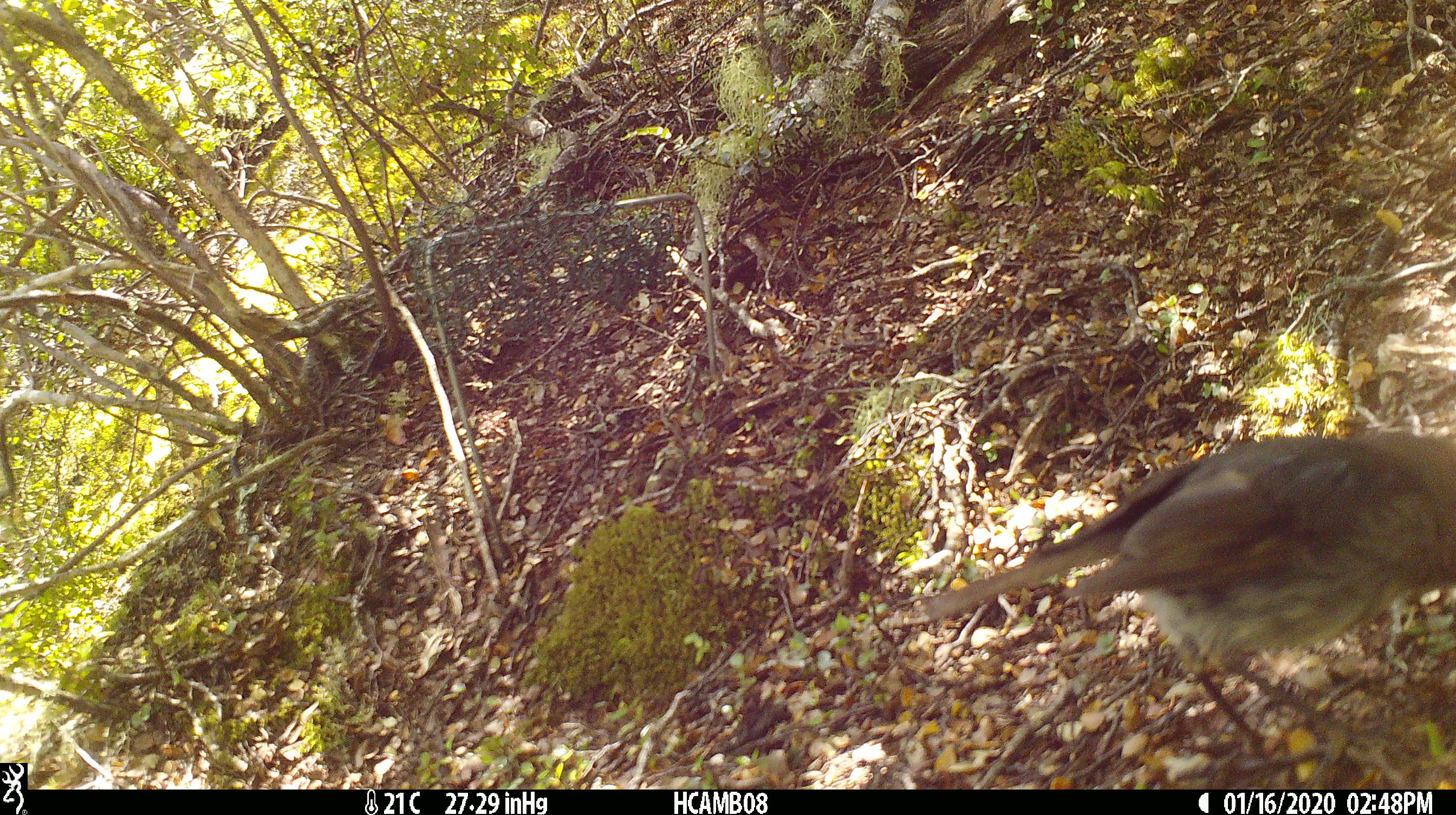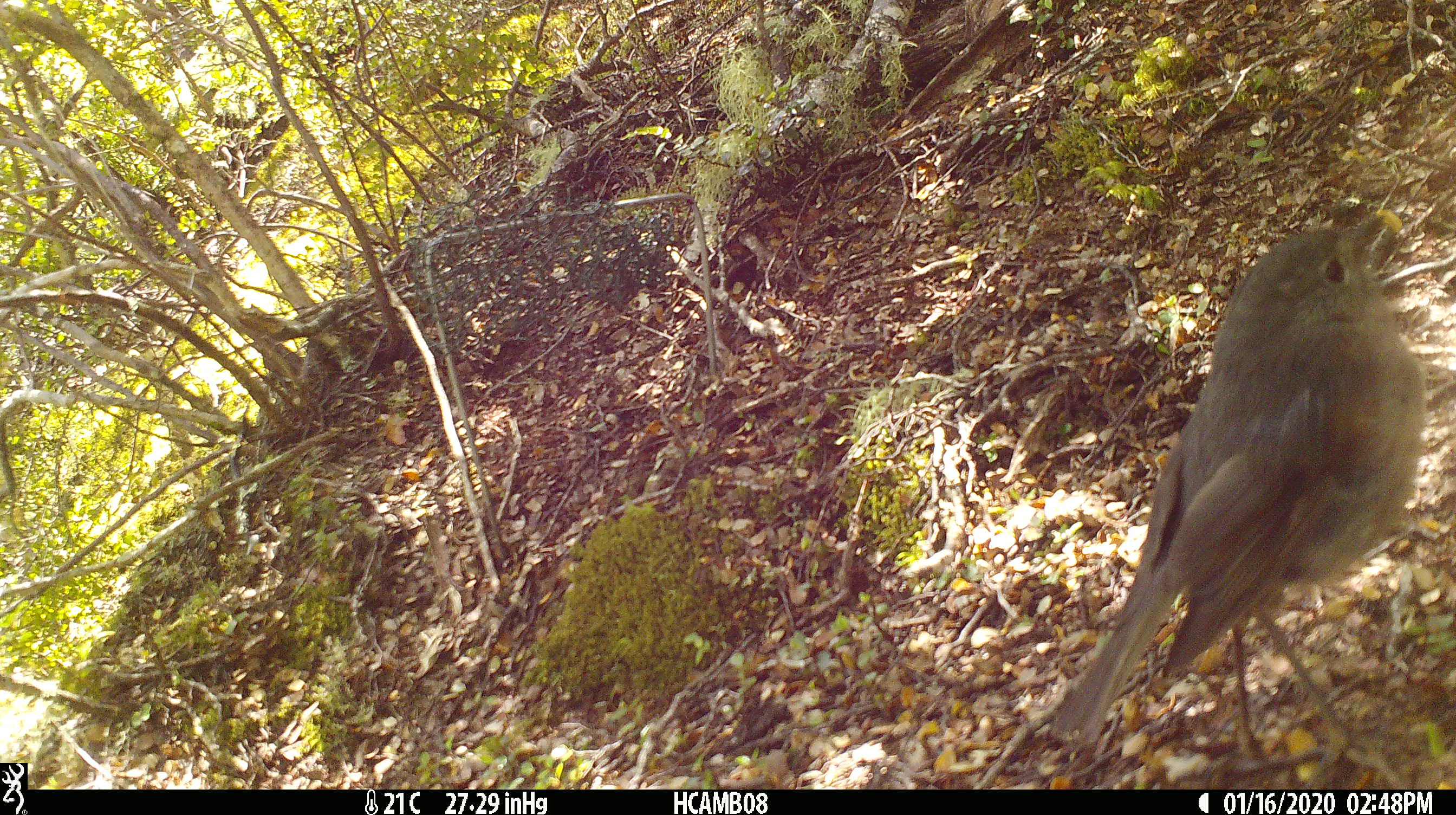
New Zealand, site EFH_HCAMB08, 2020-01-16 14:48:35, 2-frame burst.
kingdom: Animalia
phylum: Chordata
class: Aves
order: Passeriformes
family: Petroicidae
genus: Petroica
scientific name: Petroica australis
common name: new zealand robin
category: robin